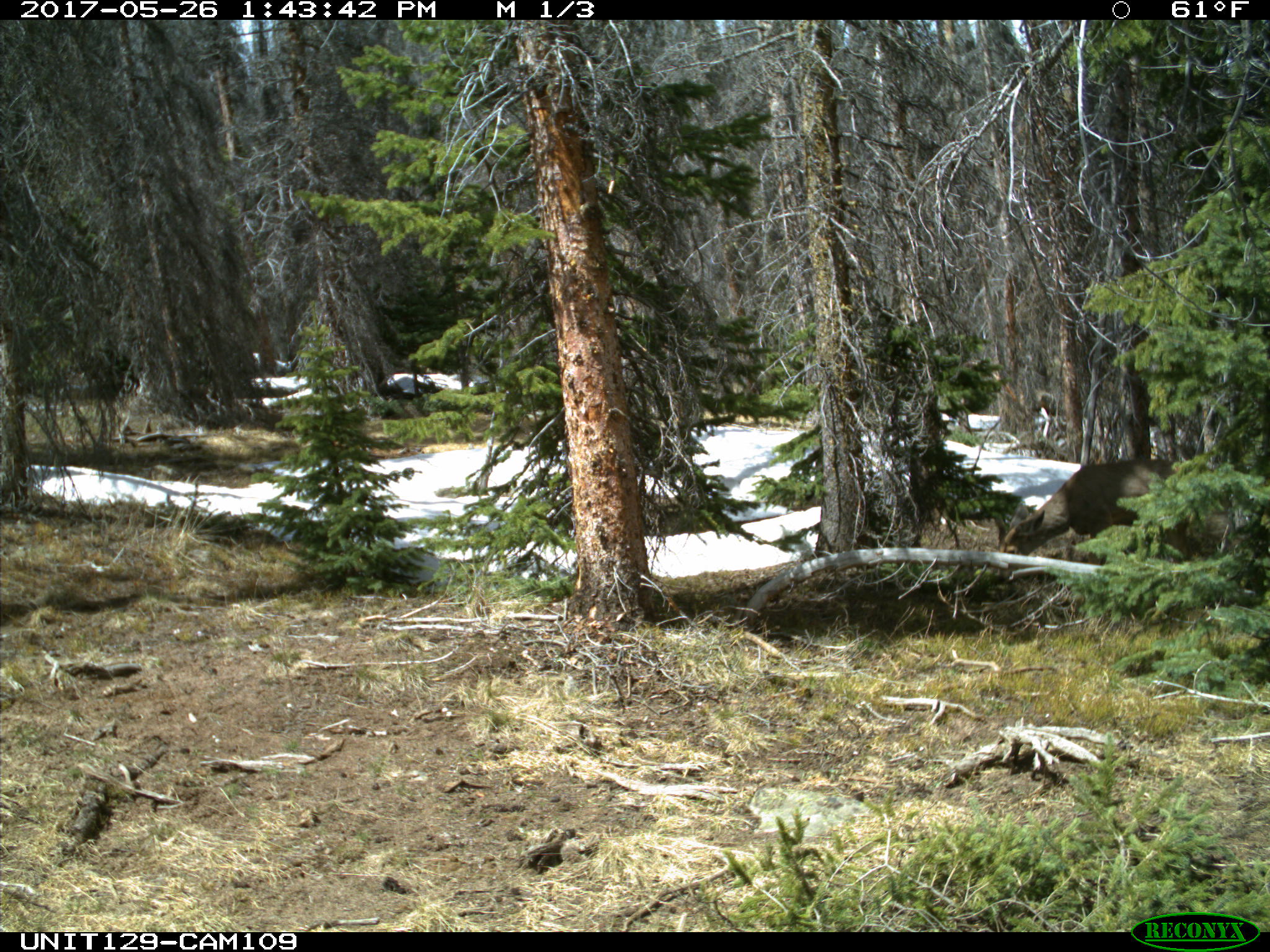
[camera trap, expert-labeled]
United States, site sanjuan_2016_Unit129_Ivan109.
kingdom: Animalia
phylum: Chordata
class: Mammalia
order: Artiodactyla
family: Cervidae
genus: Odocoileus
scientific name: Odocoileus hemionus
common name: mule deer